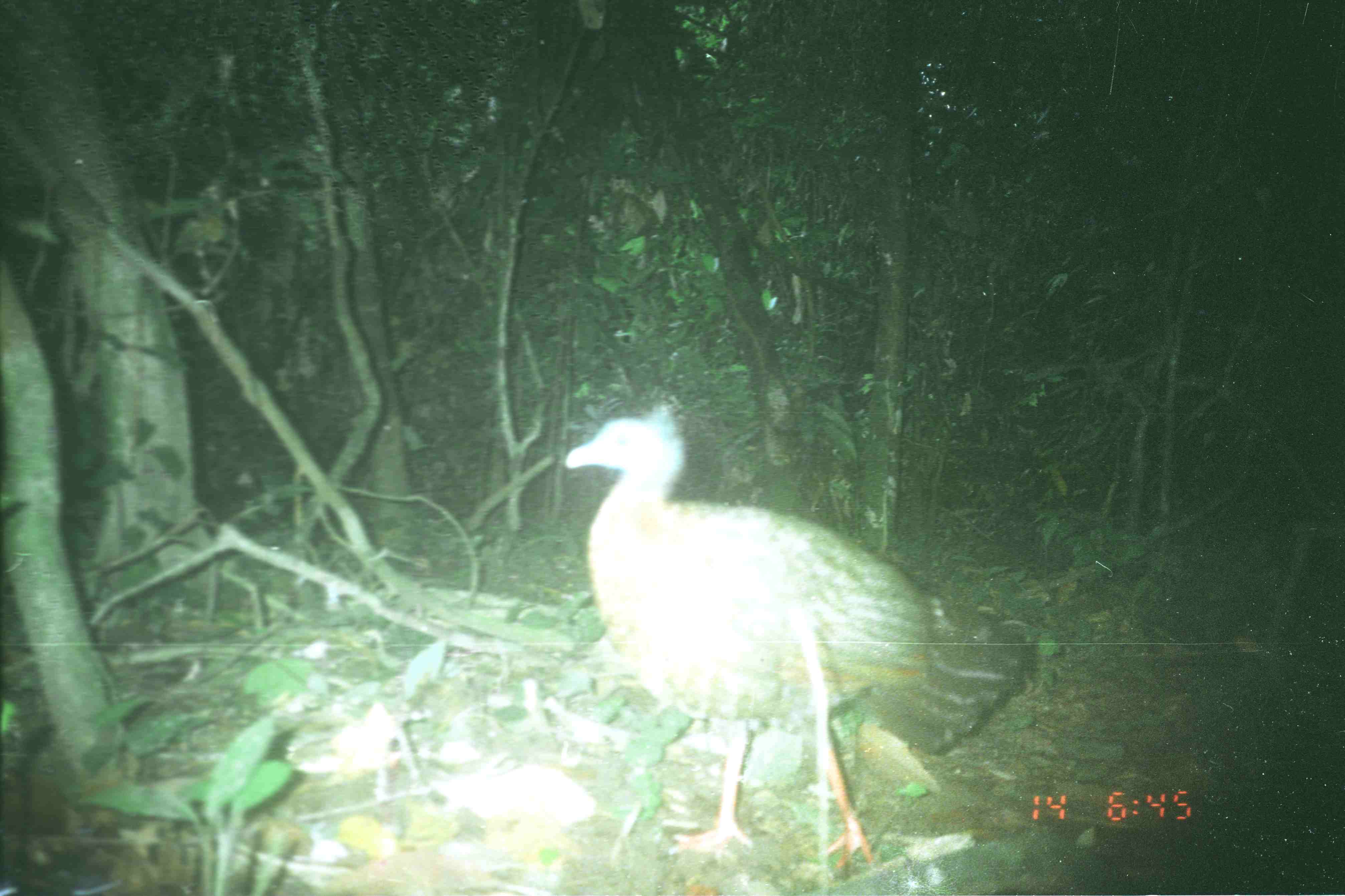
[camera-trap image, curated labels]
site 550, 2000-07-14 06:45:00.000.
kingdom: Animalia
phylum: Chordata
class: Aves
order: Galliformes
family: Phasianidae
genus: Argusianus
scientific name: Argusianus argus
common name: great argus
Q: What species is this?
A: Argusianus argus (great argus).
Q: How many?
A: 1.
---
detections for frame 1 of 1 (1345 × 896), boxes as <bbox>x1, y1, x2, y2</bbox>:
argusianus argus: <bbox>561, 401, 1031, 870</bbox>